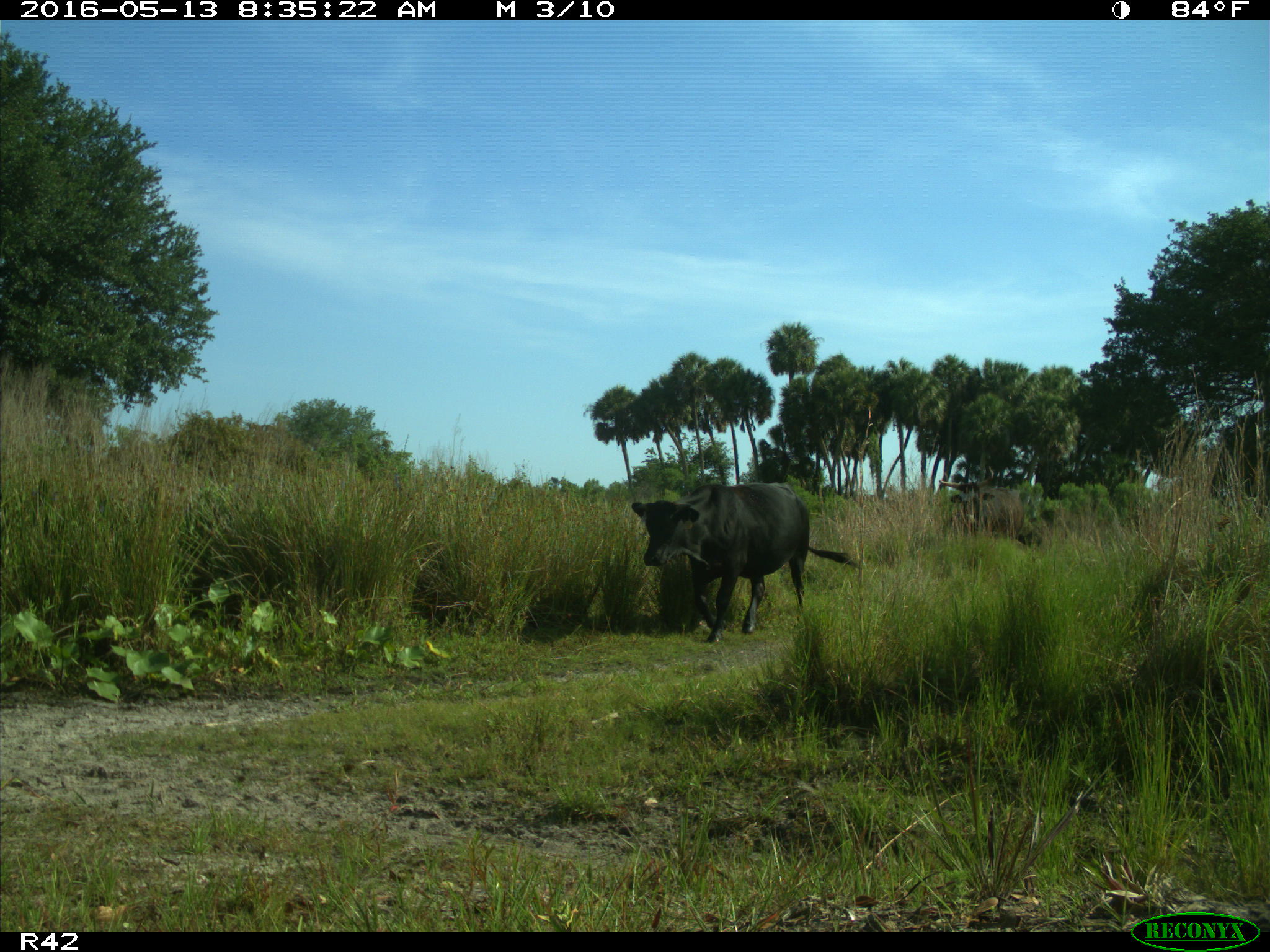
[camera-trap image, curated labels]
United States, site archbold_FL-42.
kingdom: Animalia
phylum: Chordata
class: Mammalia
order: Artiodactyla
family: Bovidae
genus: Bos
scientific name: Bos taurus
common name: domestic cow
Bos taurus (domestic cow).